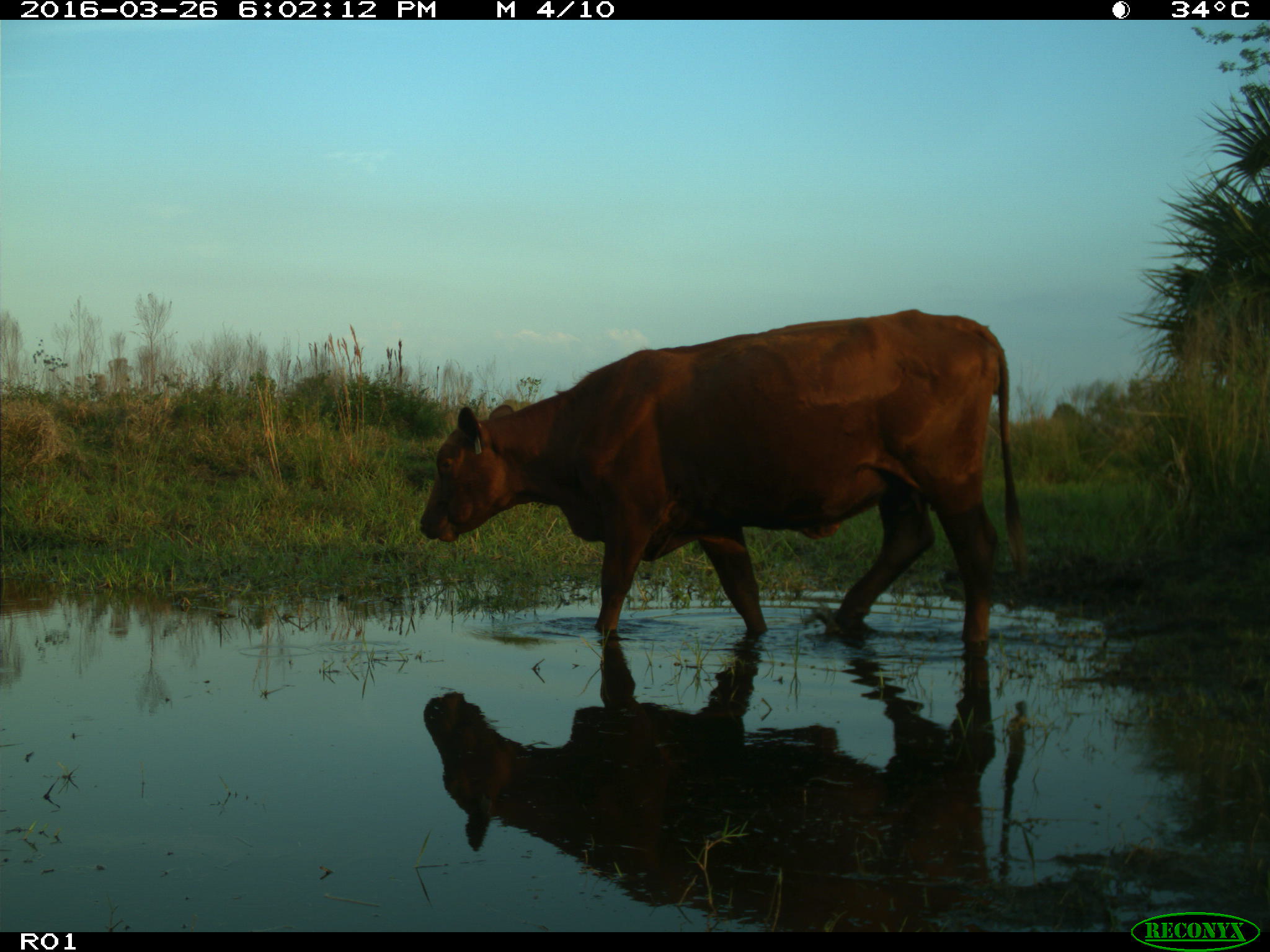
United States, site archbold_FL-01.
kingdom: Animalia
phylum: Chordata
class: Mammalia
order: Artiodactyla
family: Bovidae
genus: Bos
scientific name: Bos taurus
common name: domestic cow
Bos taurus (domestic cow).